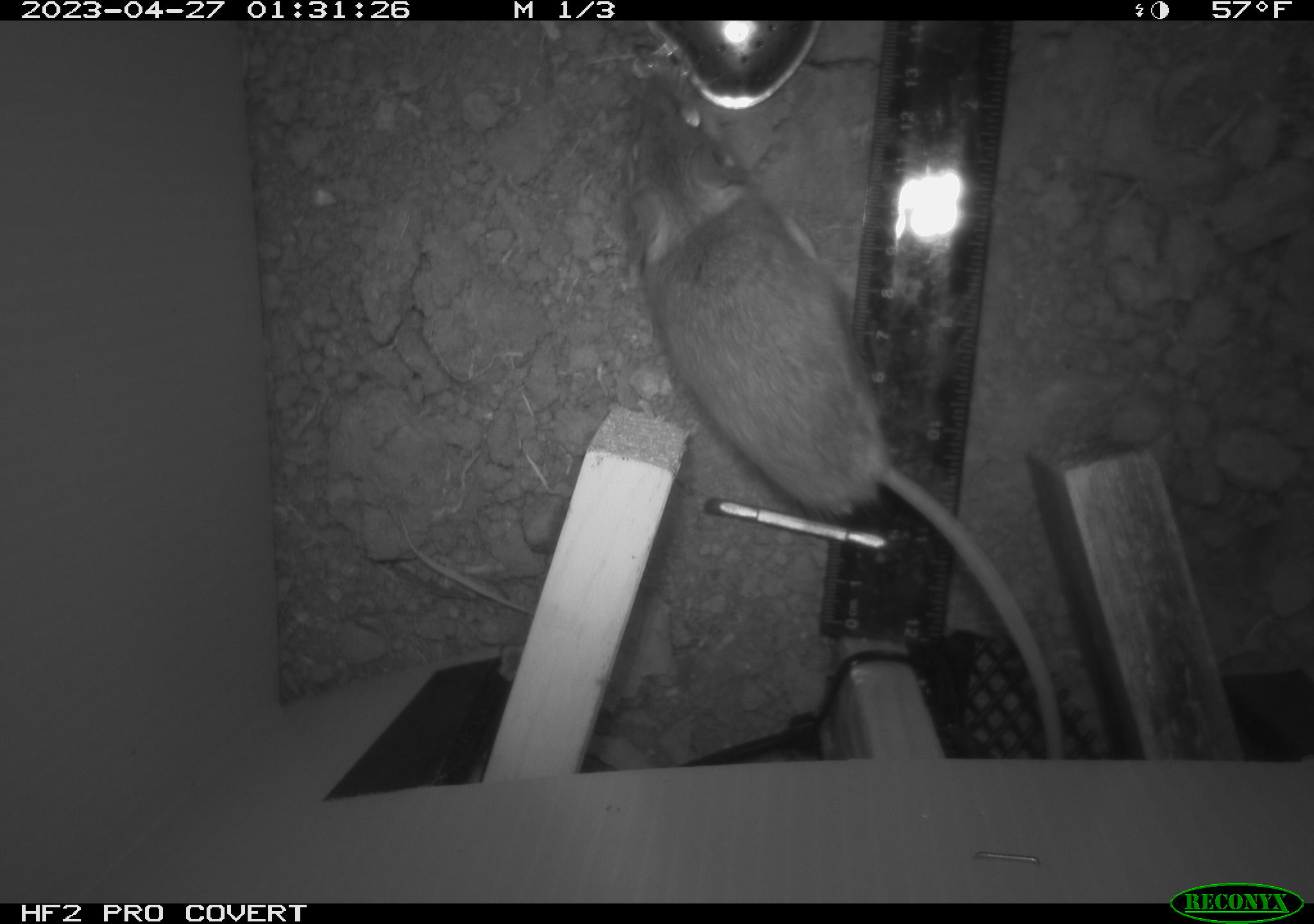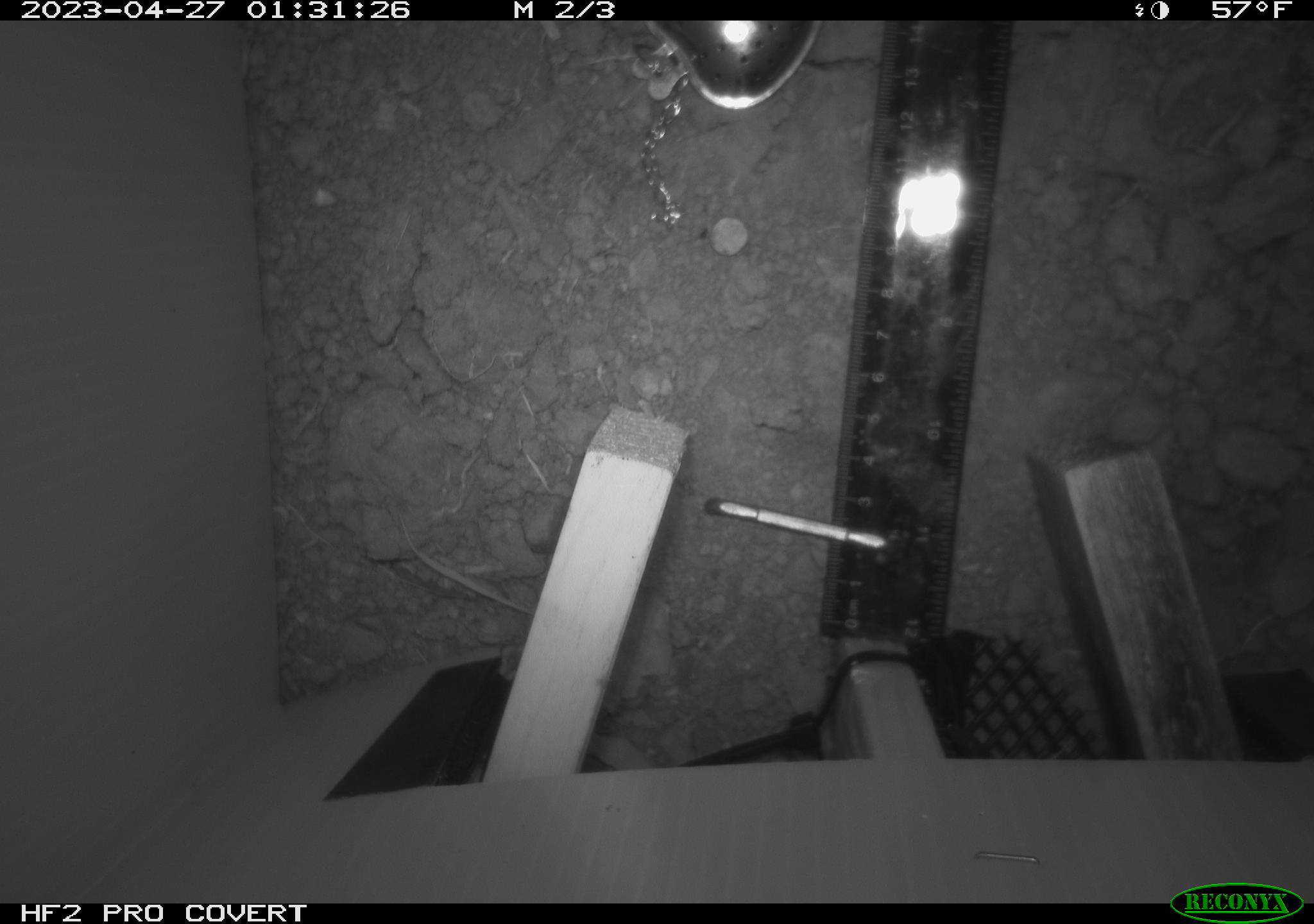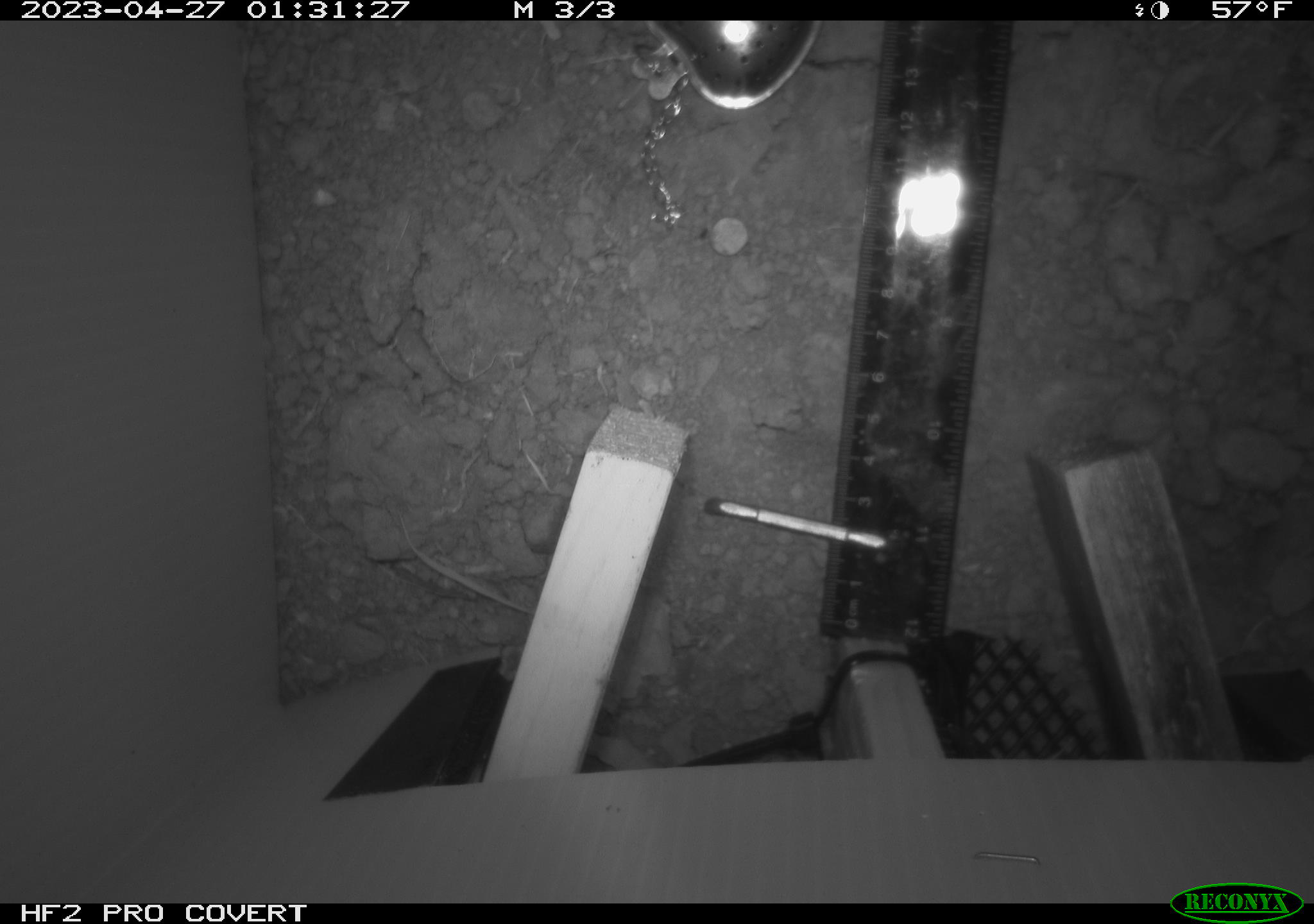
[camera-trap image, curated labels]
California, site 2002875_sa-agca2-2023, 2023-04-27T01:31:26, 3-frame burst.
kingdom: Animalia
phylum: Chordata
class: Mammalia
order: Rodentia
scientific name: Rodentia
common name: mouse species